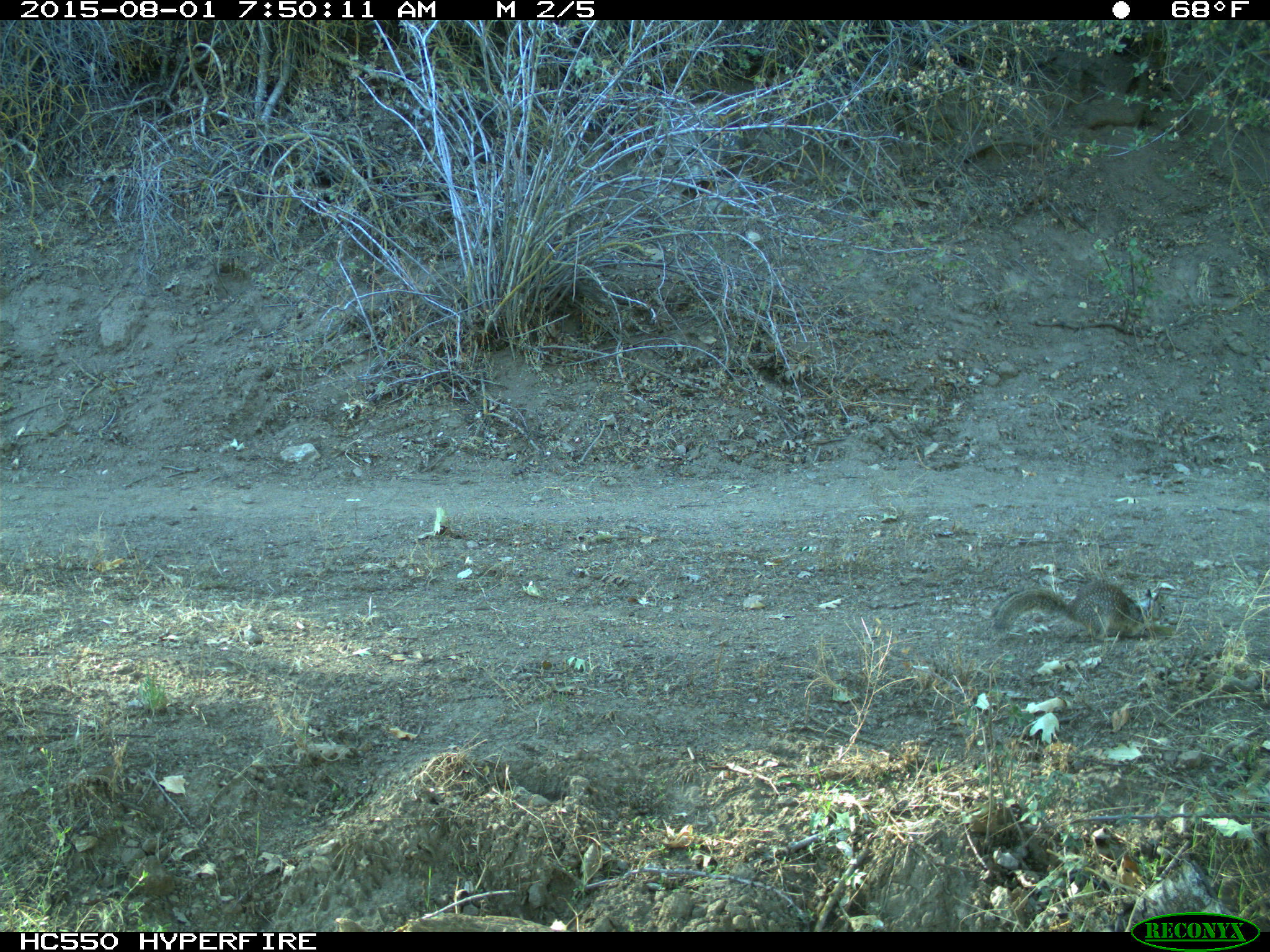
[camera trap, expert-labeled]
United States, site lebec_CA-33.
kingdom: Animalia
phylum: Chordata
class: Mammalia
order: Rodentia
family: Sciuridae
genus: Otospermophilus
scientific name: Otospermophilus beecheyi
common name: california ground squirrel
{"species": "Otospermophilus beecheyi (california ground squirrel)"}